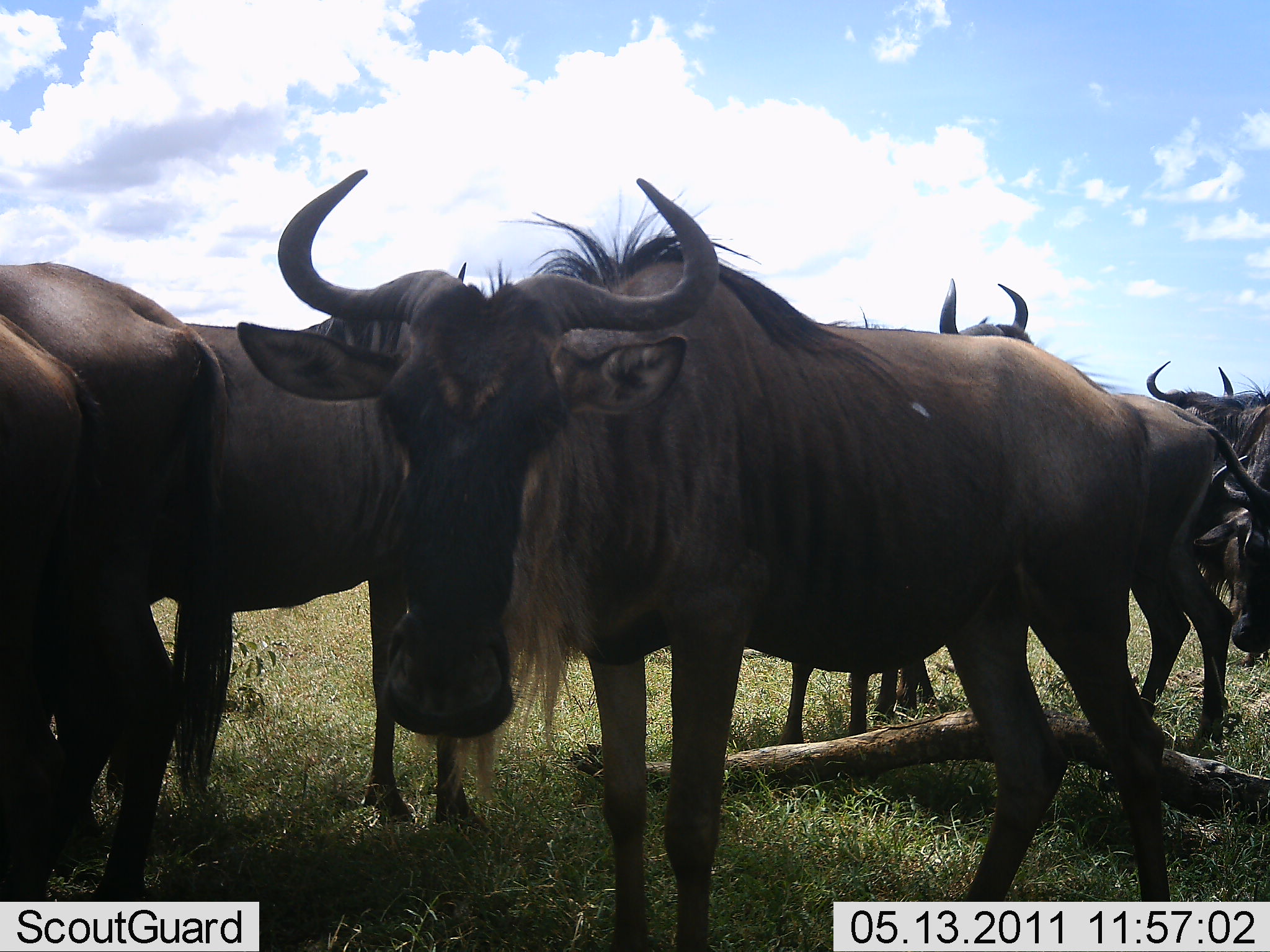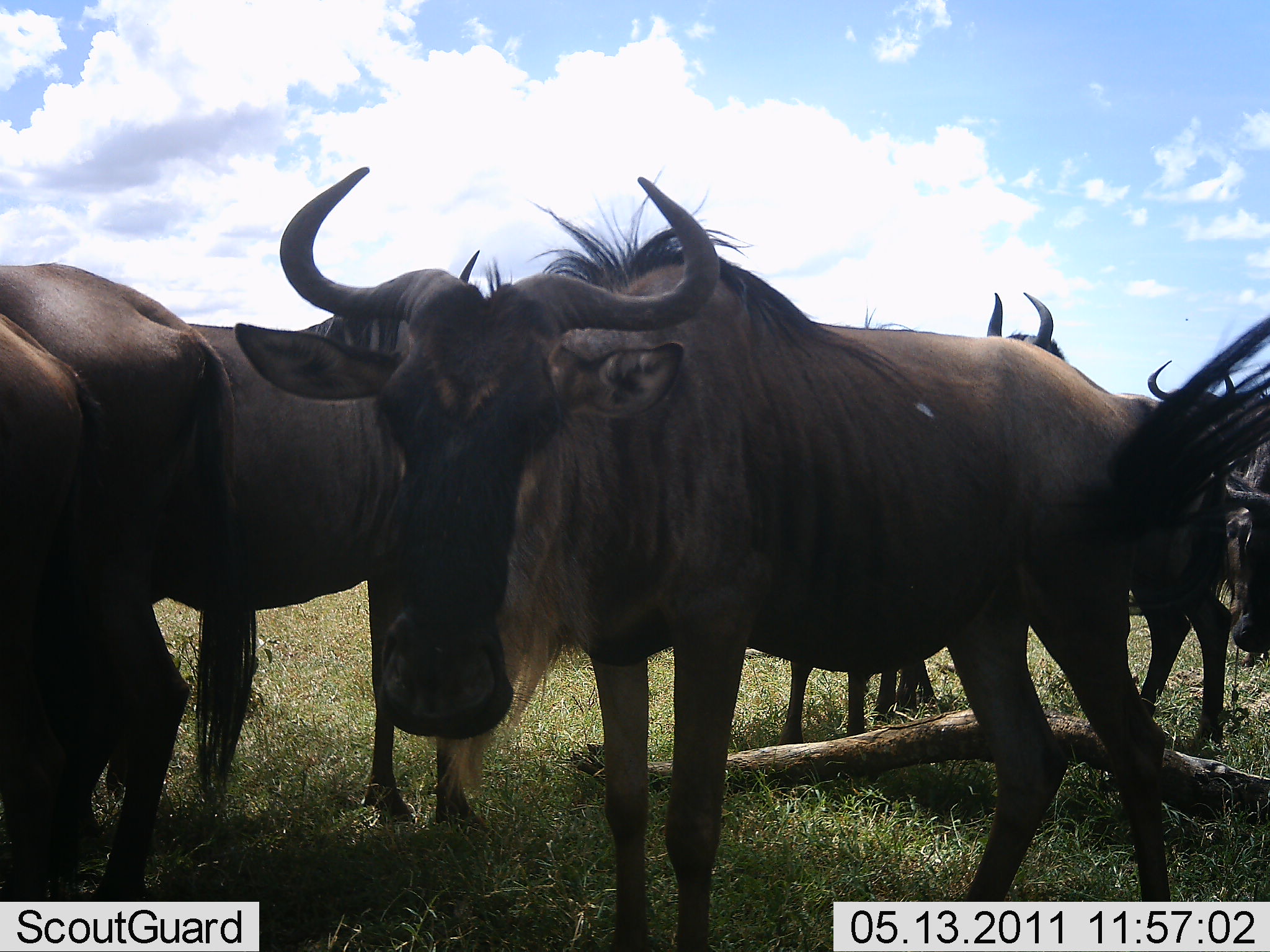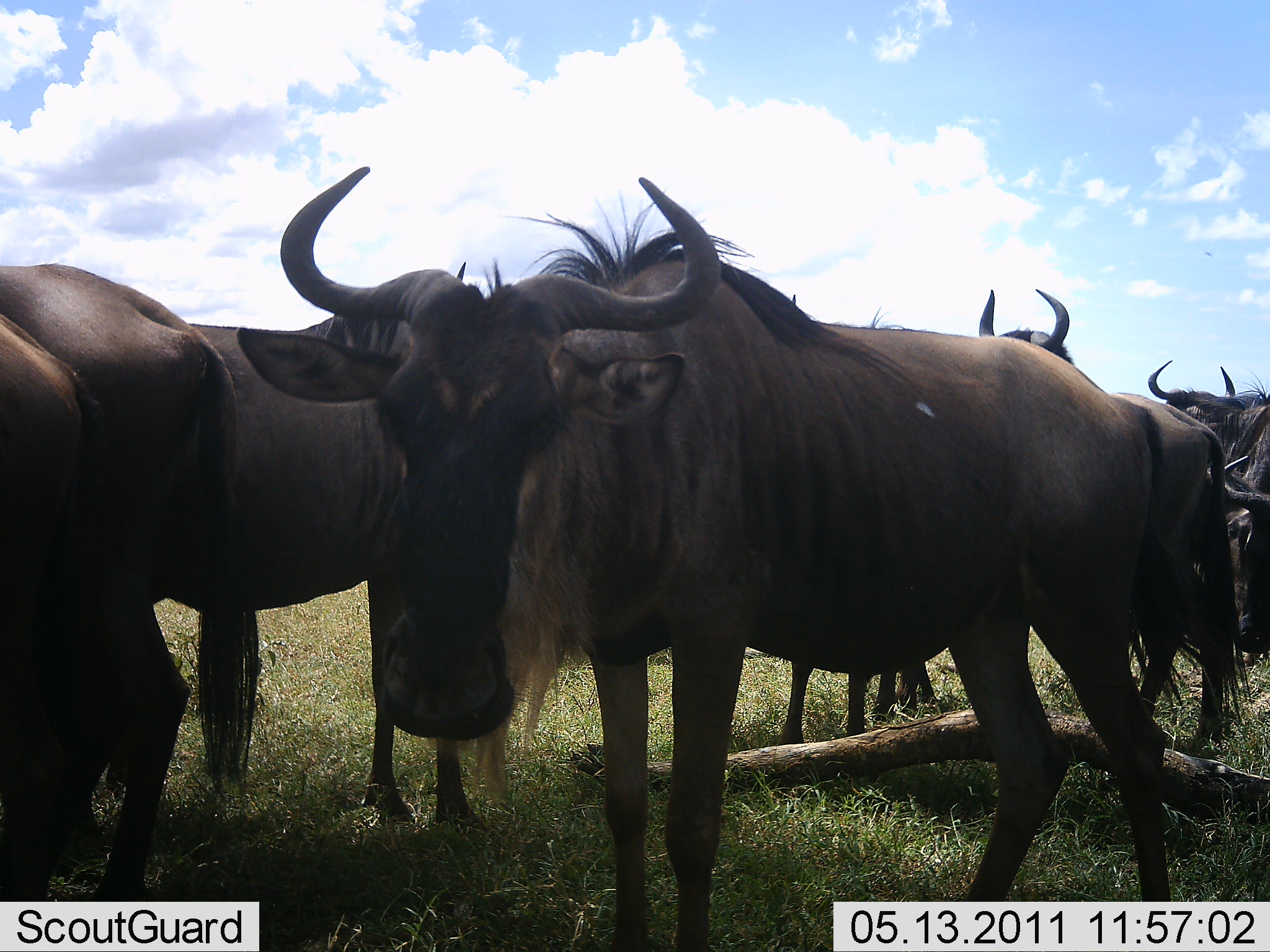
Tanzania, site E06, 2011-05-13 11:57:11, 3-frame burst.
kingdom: Animalia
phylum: Chordata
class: Mammalia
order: Artiodactyla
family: Bovidae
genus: Connochaetes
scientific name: Connochaetes taurinus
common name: blue wildebeest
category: wildebeest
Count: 8.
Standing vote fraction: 92%.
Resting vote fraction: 15%.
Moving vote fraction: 0%.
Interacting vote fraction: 0%.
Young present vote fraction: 0%.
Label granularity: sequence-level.